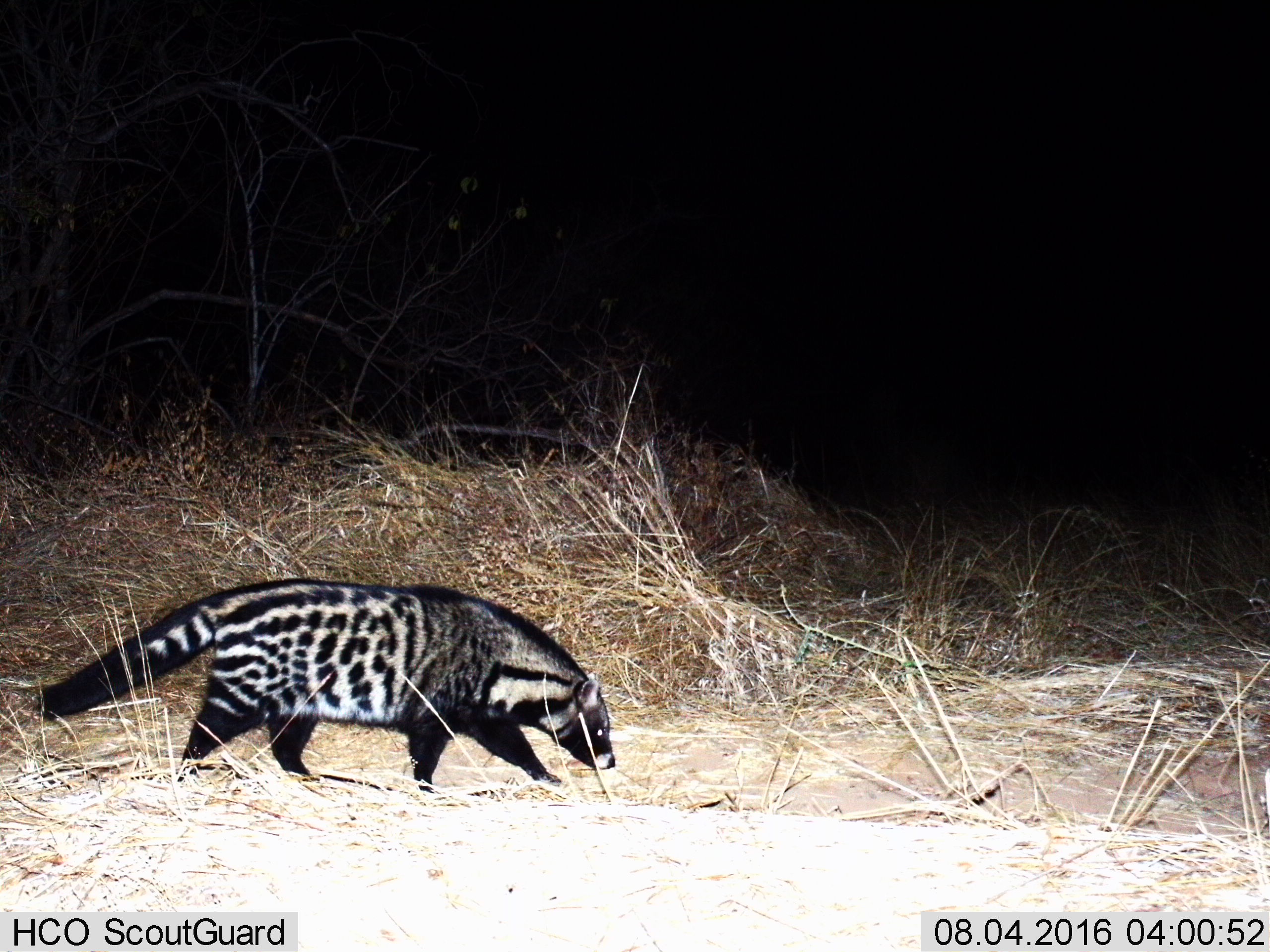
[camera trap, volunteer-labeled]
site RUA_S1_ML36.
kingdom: Animalia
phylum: Chordata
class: Mammalia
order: Carnivora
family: Viverridae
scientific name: Viverridae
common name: civet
Civet (Viverridae), count 1. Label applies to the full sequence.